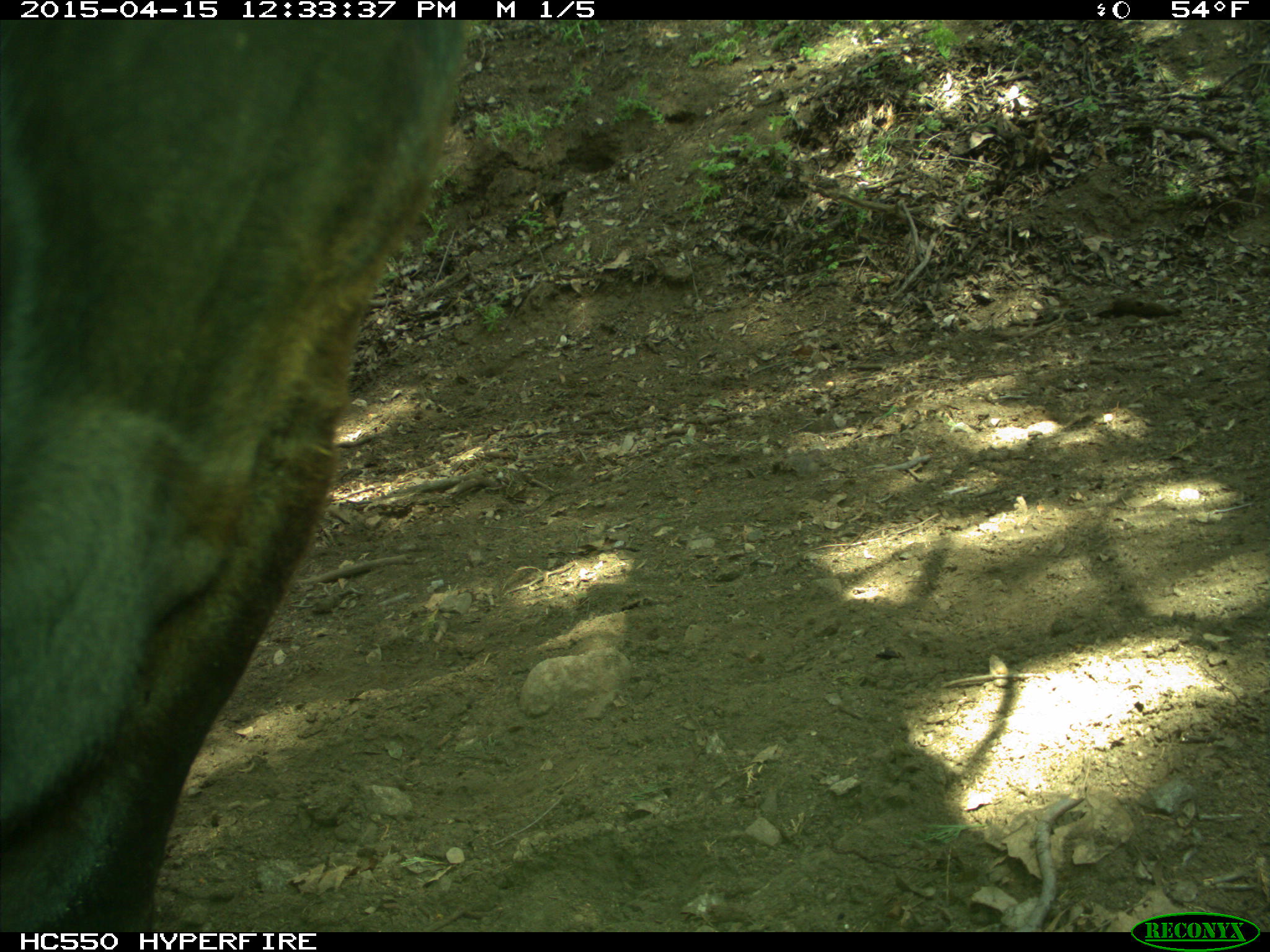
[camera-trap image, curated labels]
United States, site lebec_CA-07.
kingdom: Animalia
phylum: Chordata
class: Mammalia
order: Artiodactyla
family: Bovidae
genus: Bos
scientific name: Bos taurus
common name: domestic cow